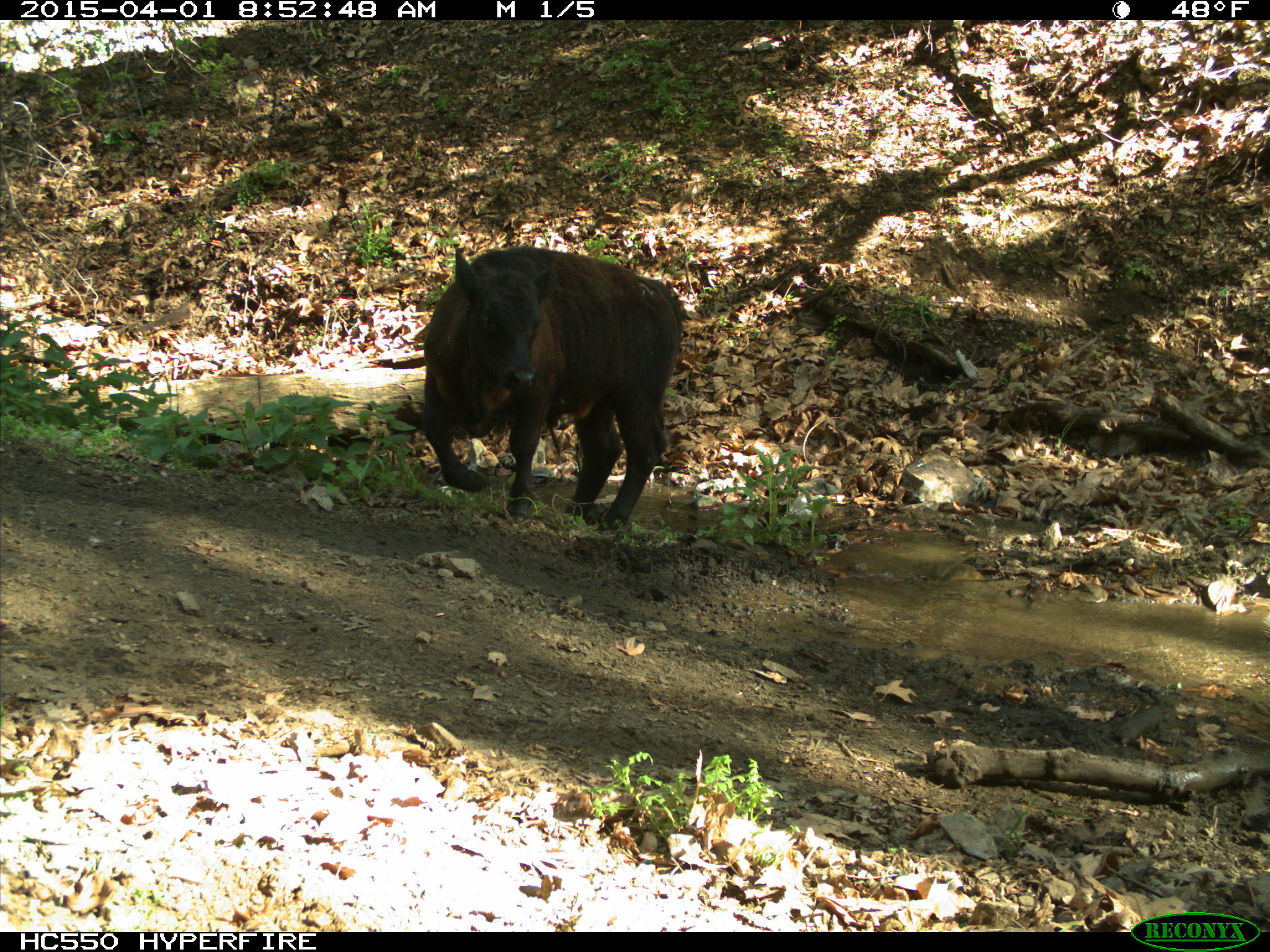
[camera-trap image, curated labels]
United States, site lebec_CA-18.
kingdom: Animalia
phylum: Chordata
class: Mammalia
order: Artiodactyla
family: Bovidae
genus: Bos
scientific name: Bos taurus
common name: domestic cow